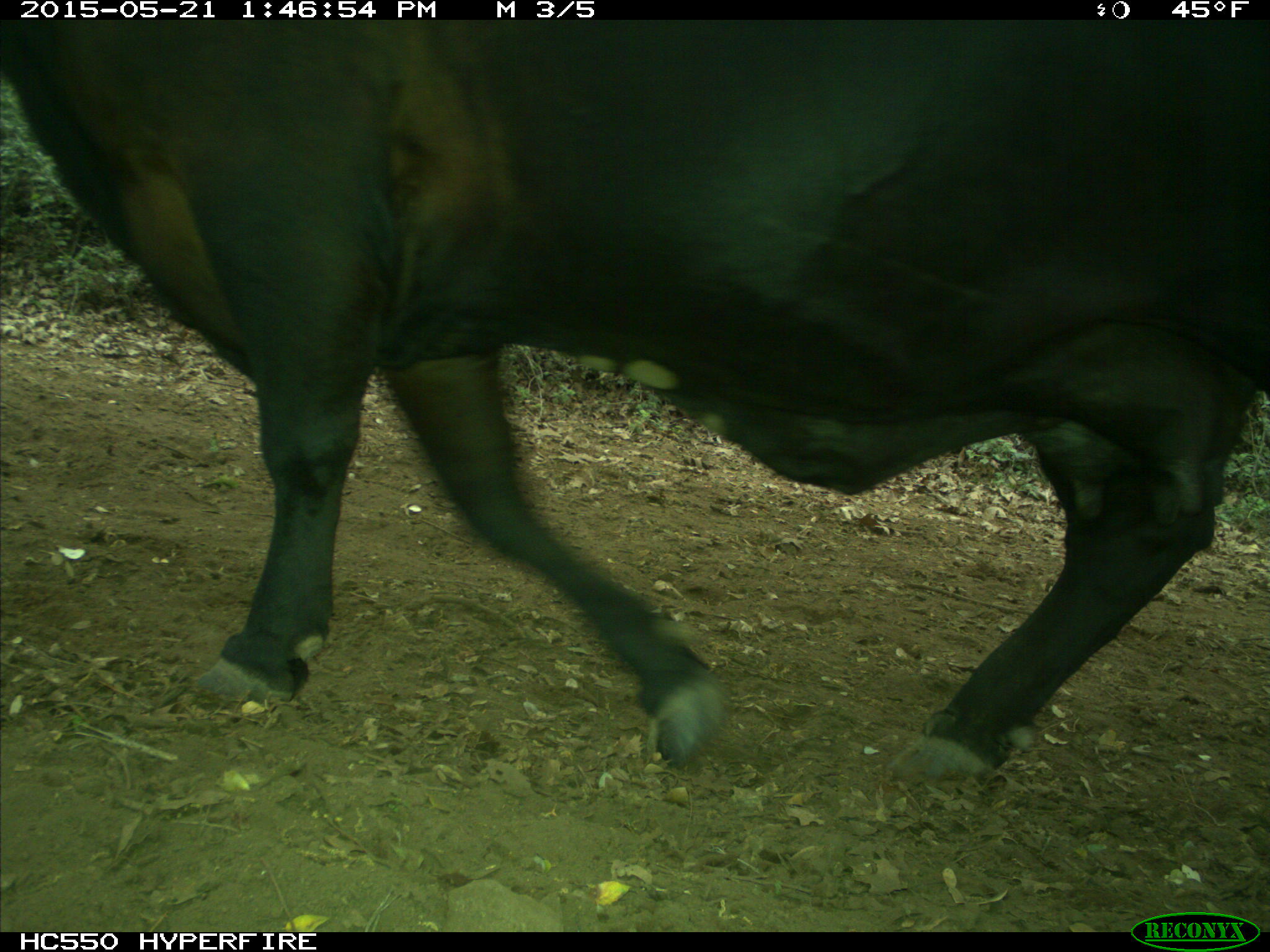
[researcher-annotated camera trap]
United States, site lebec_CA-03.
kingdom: Animalia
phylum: Chordata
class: Mammalia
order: Artiodactyla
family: Bovidae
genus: Bos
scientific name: Bos taurus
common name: domestic cow